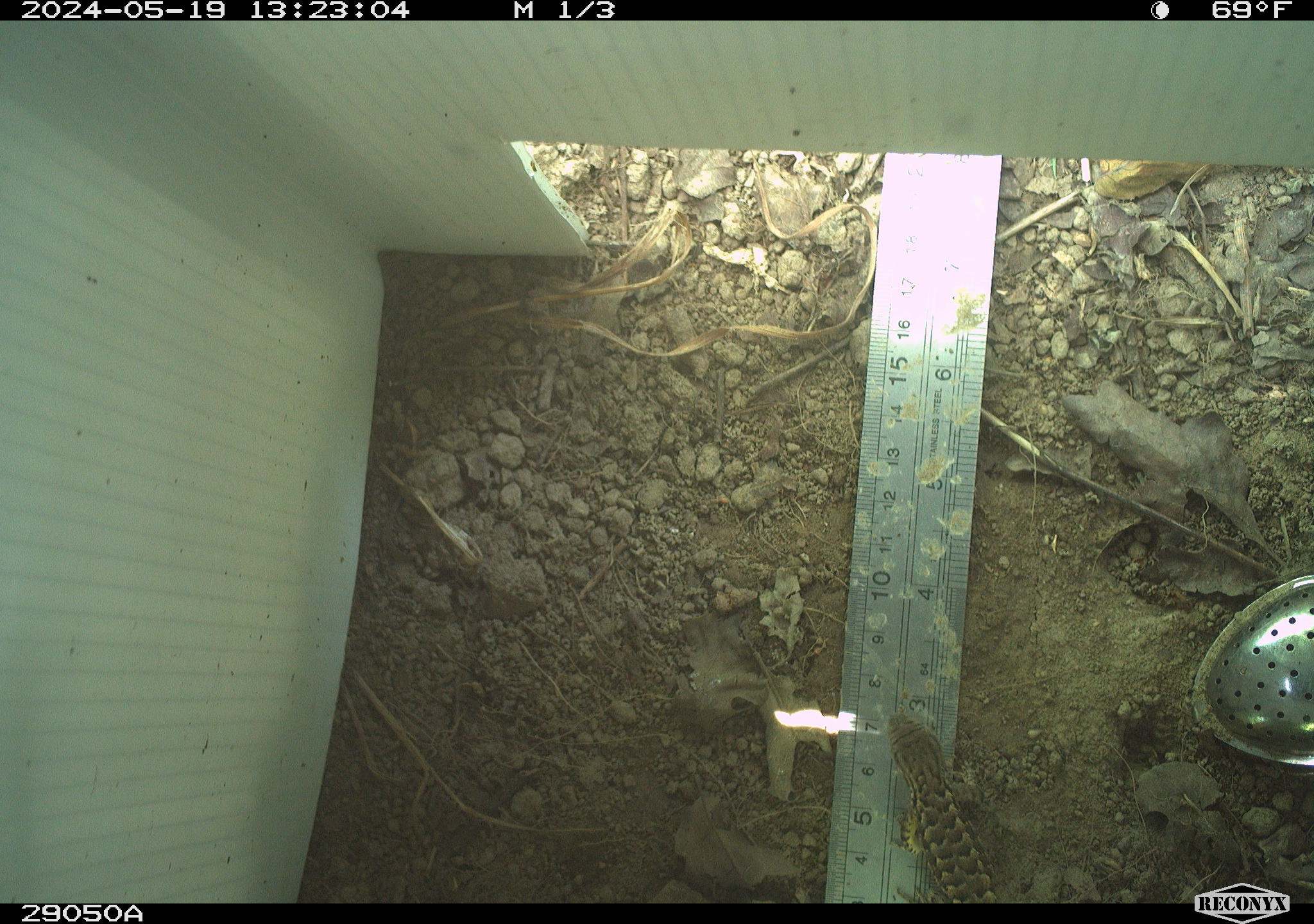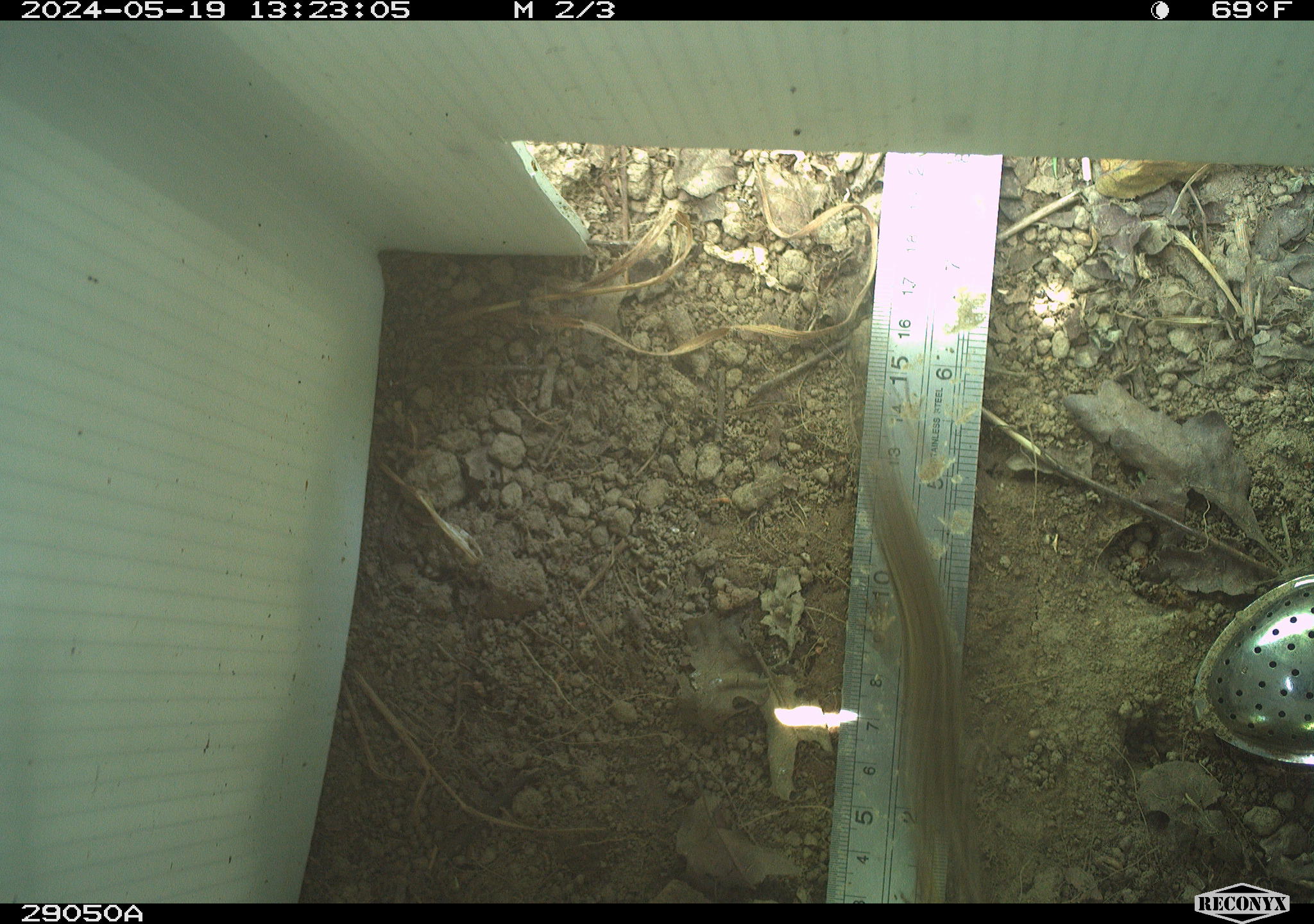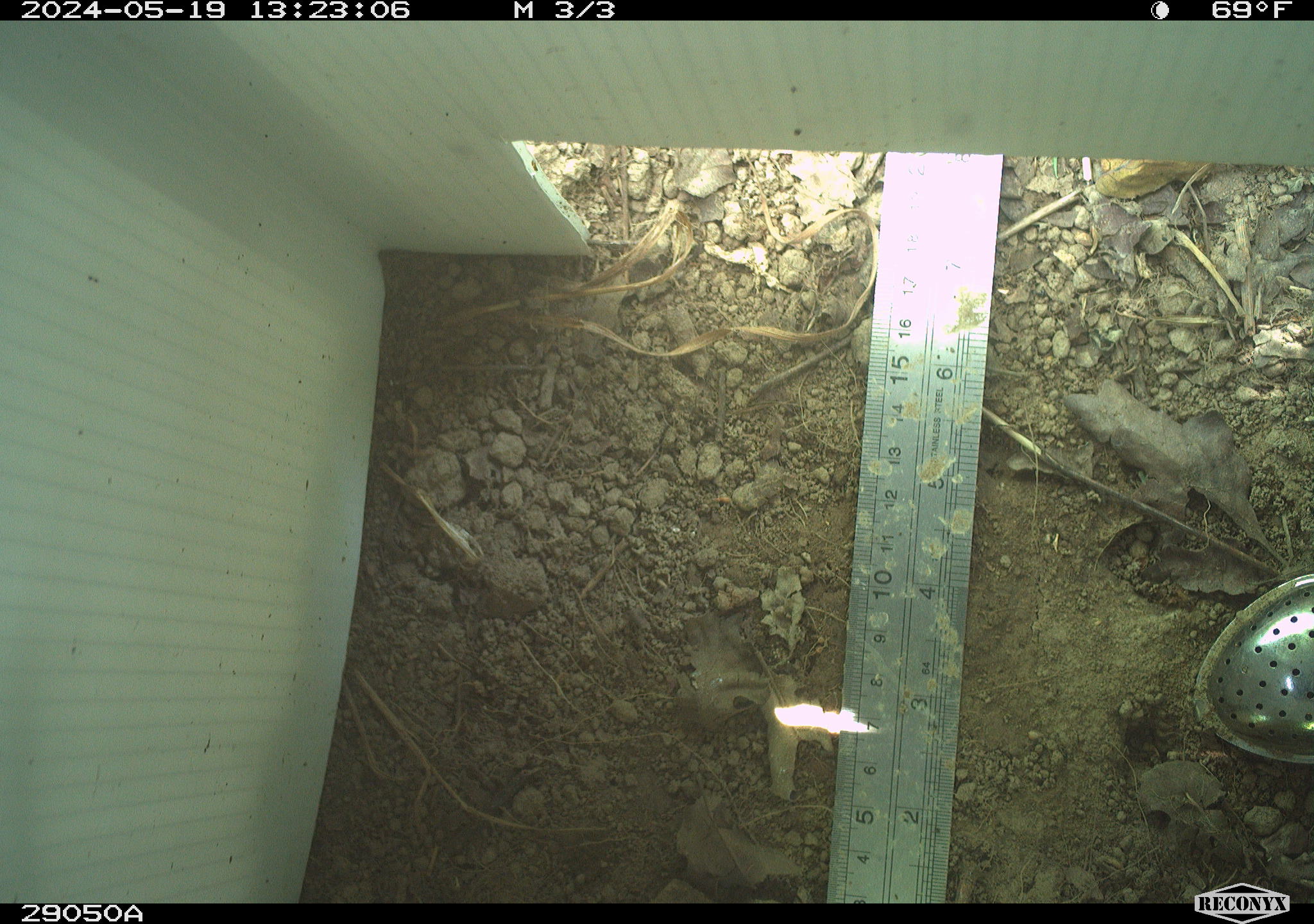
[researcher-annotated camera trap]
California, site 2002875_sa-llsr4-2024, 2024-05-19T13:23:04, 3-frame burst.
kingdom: Animalia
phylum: Chordata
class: Reptilia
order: Squamata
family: Phrynosomatidae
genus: Sceloporus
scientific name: Sceloporus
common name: spiny lizards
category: sceloporus species